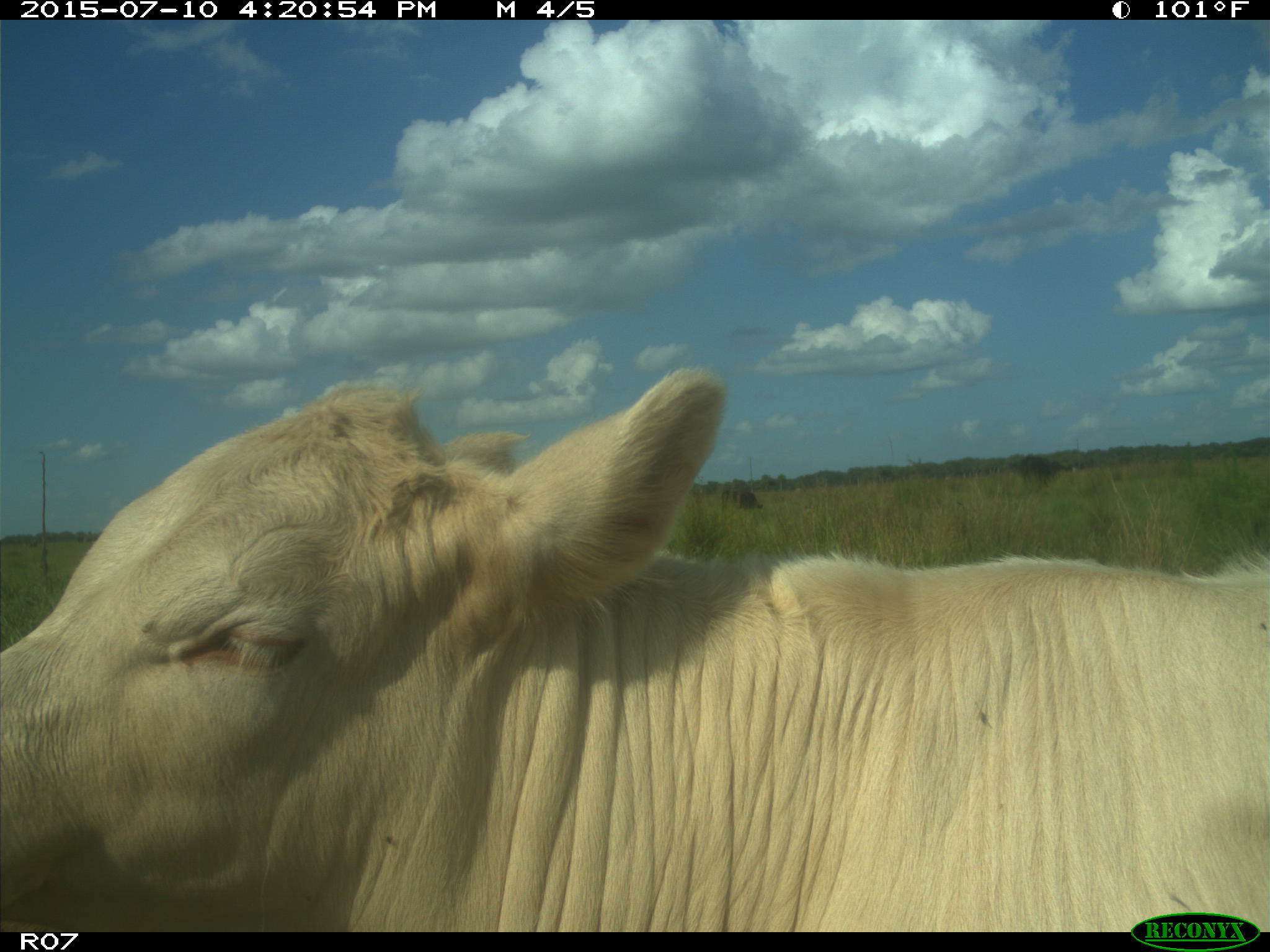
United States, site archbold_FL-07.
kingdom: Animalia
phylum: Chordata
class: Mammalia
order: Artiodactyla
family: Bovidae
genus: Bos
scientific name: Bos taurus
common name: domestic cow